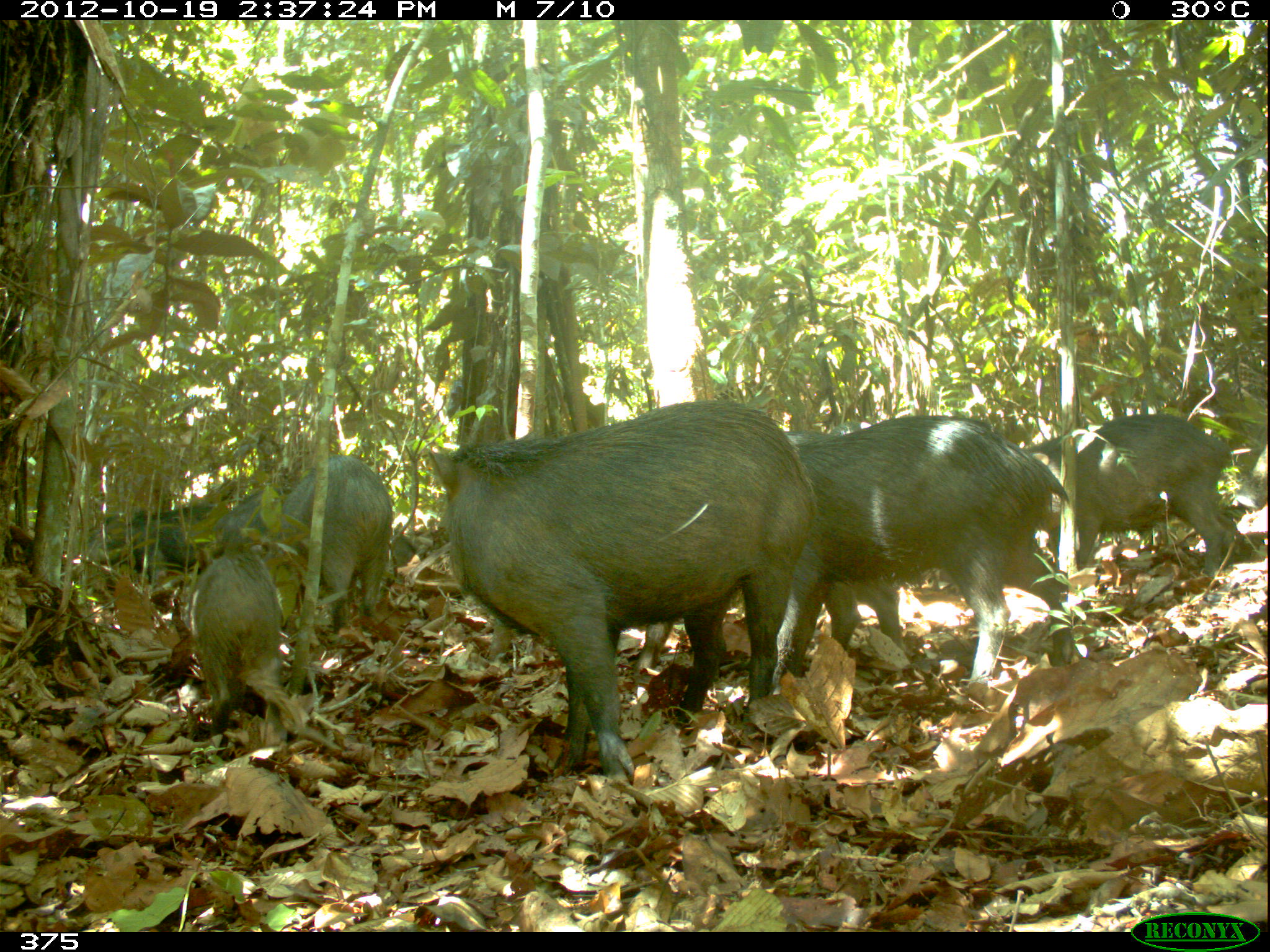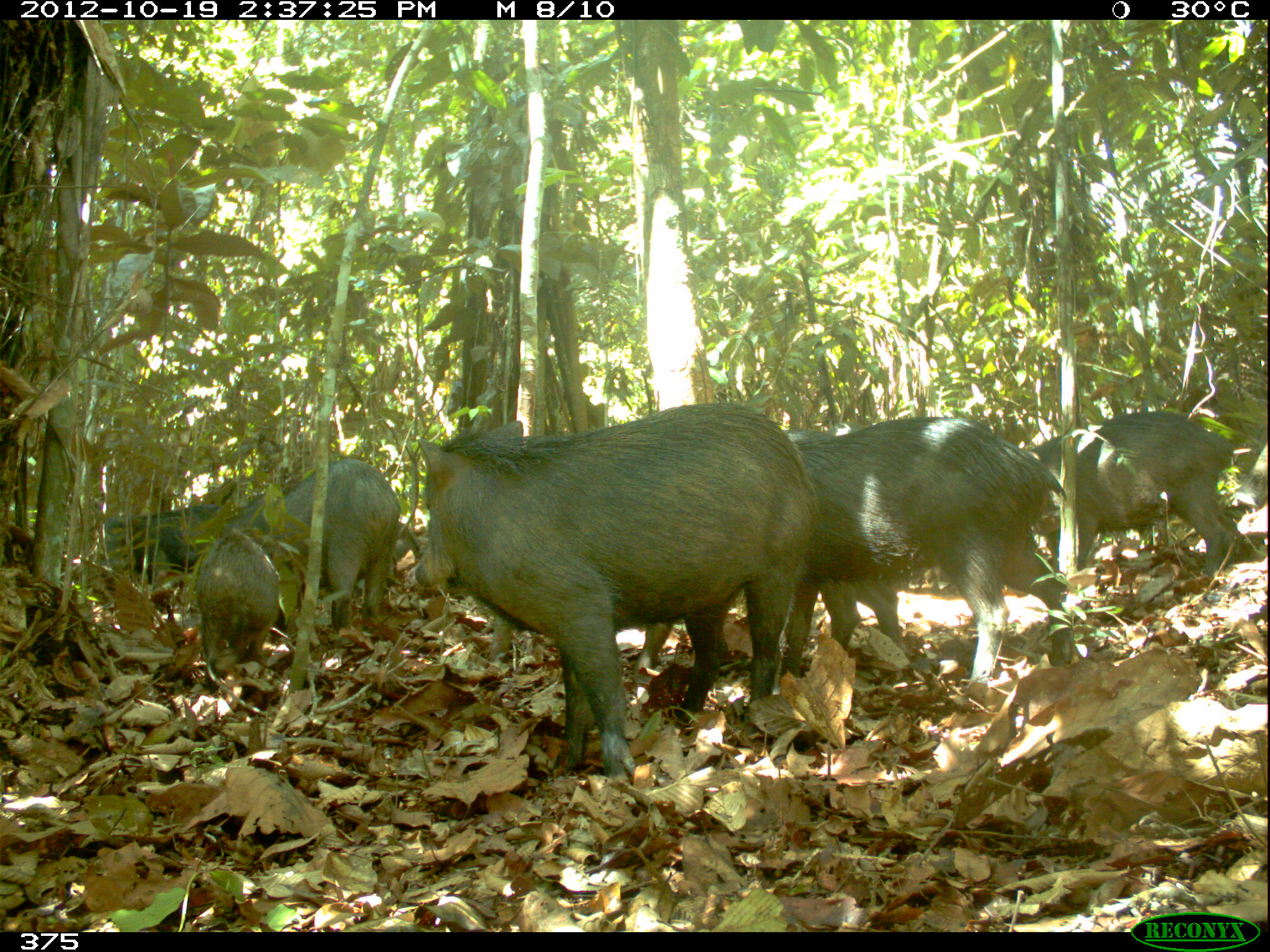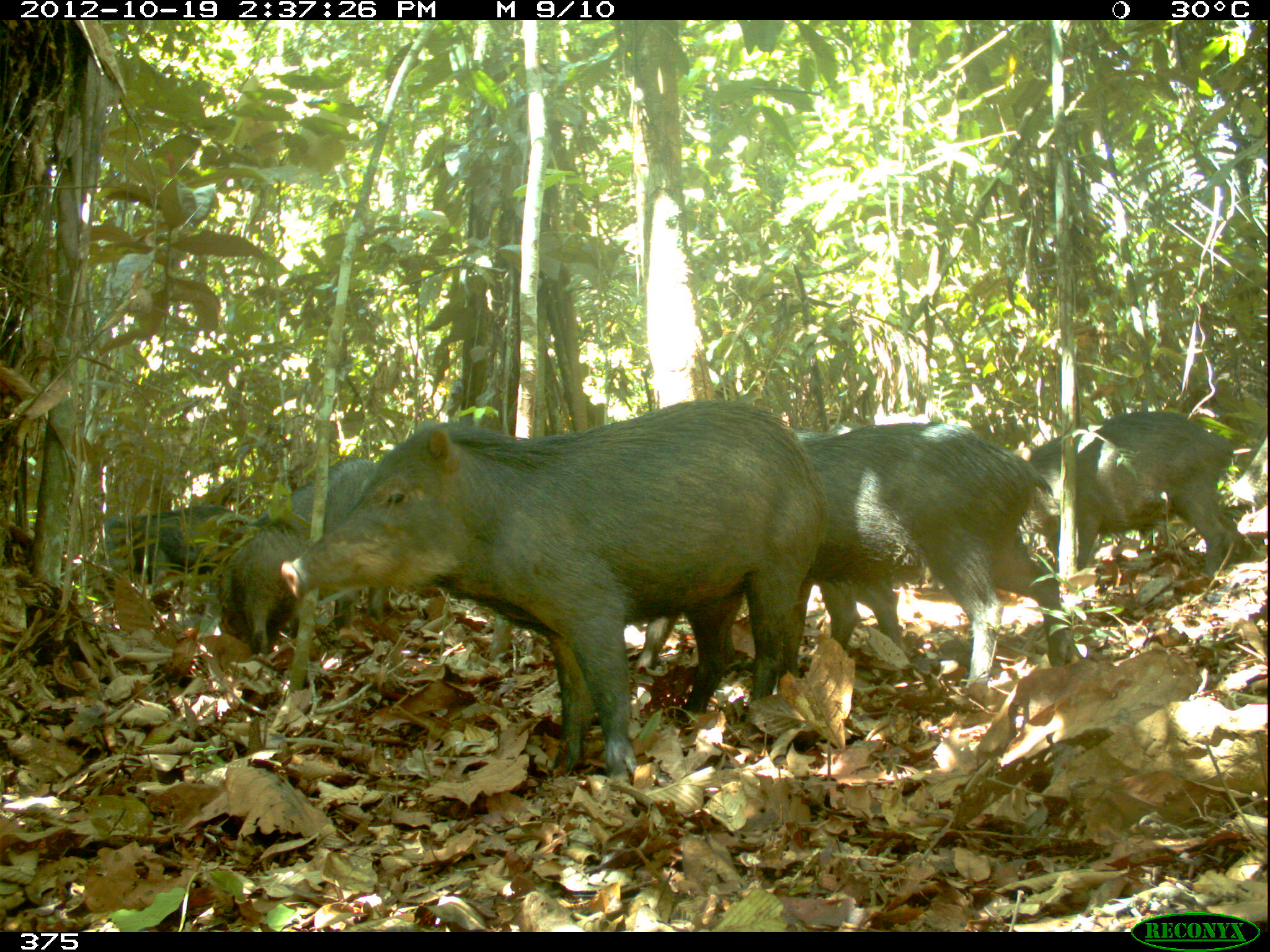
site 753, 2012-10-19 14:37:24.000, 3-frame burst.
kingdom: Animalia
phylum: Chordata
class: Mammalia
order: Artiodactyla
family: Tayassuidae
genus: Tayassu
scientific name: Tayassu pecari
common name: white-lipped peccary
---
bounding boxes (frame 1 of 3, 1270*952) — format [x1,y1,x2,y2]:
tayassu pecari: [424,398,817,782]; [771,414,1074,686]; [1018,412,1239,573]; [252,454,393,629]; [632,578,903,668]; [183,530,285,738]; [88,503,224,571]; [203,491,284,558]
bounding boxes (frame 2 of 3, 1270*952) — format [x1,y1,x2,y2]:
tayassu pecari: [411,399,823,785]; [790,412,1078,687]; [1026,410,1243,576]; [219,454,401,628]; [782,424,902,649]; [193,530,280,669]; [96,501,221,584]